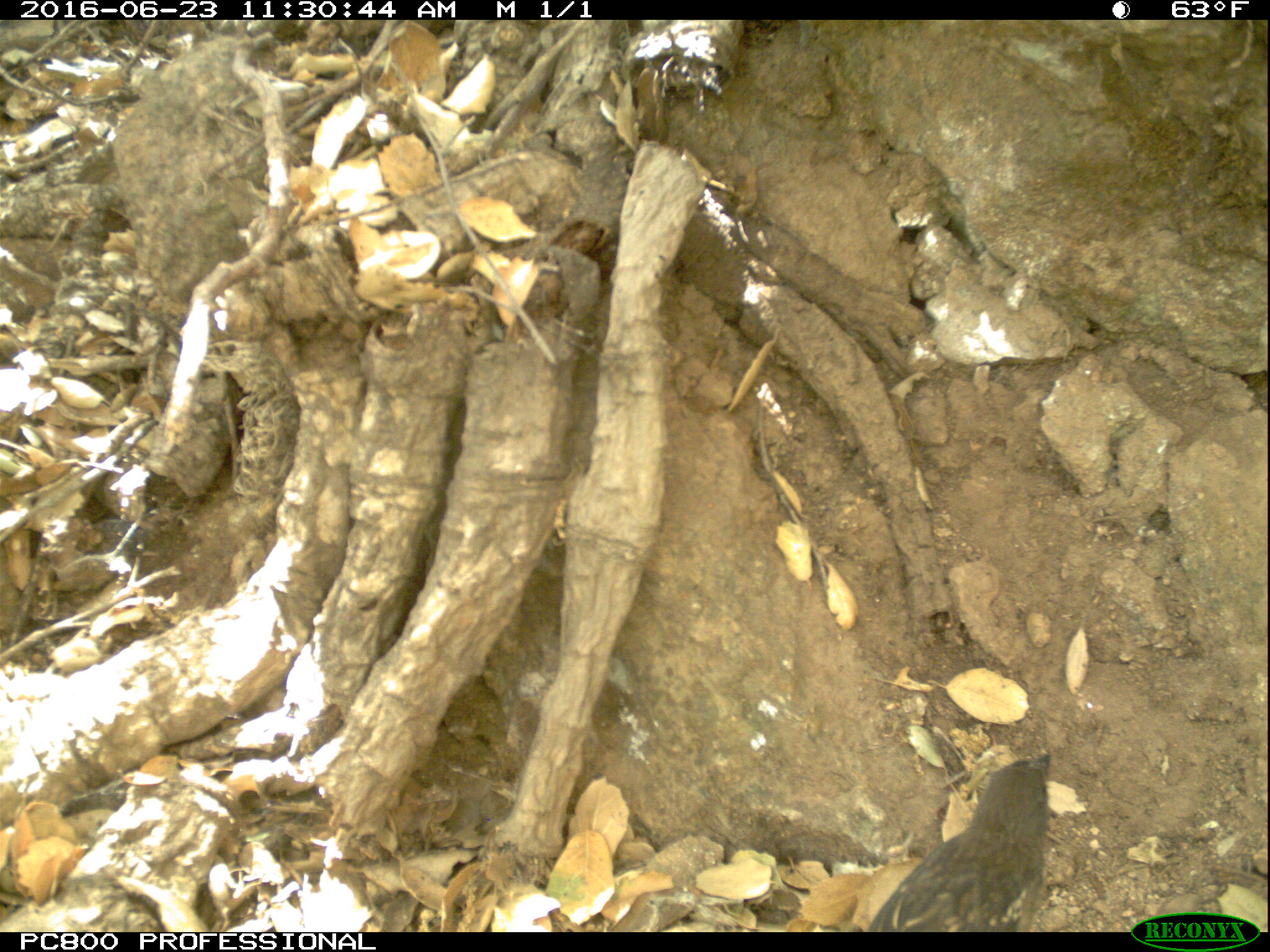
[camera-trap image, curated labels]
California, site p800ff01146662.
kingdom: Animalia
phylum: Chordata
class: Aves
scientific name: Aves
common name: bird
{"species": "bird (Aves)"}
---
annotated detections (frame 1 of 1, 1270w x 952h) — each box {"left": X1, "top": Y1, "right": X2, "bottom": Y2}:
bird: {"left": 866, "top": 753, "right": 1051, "bottom": 931}